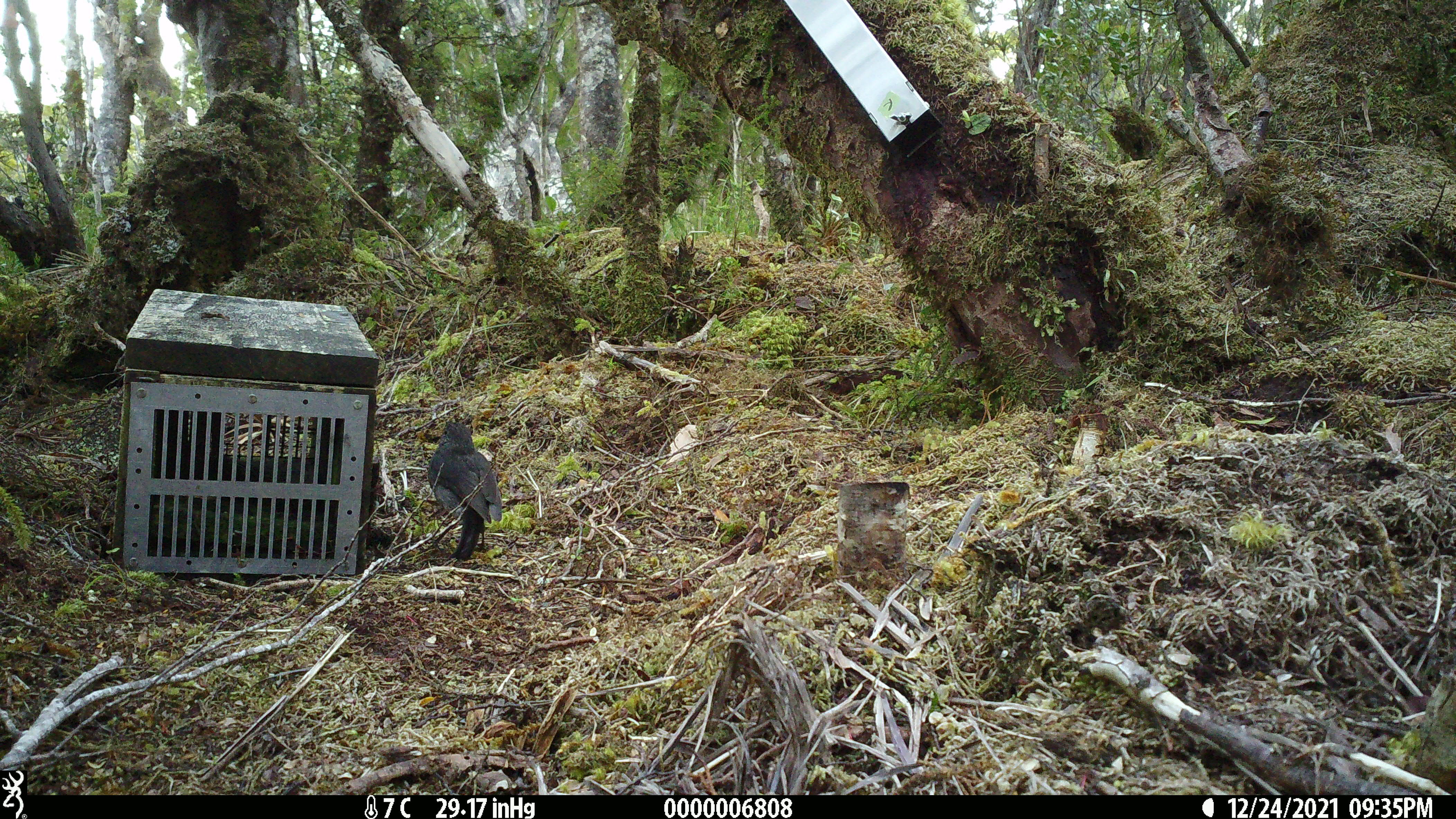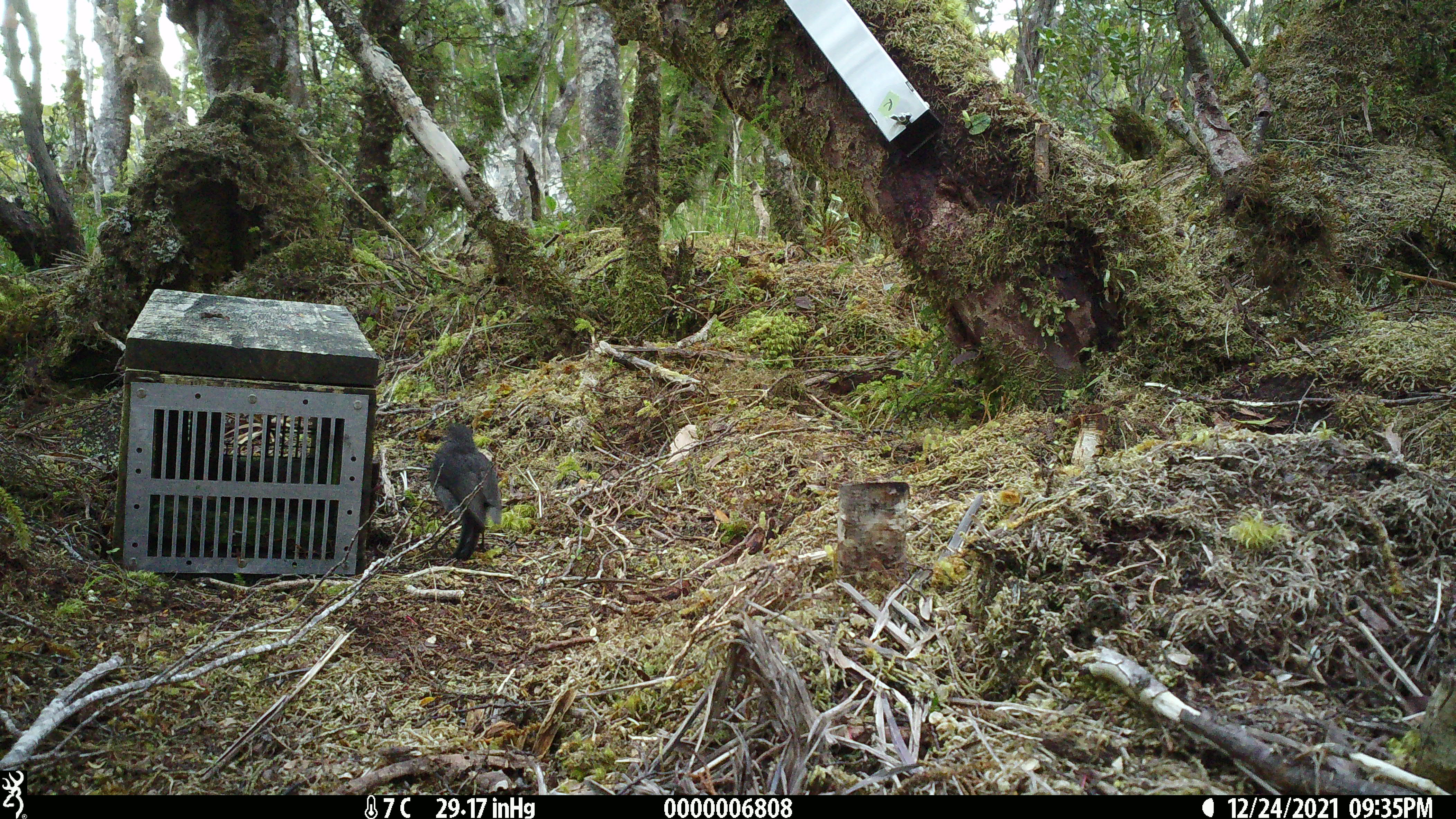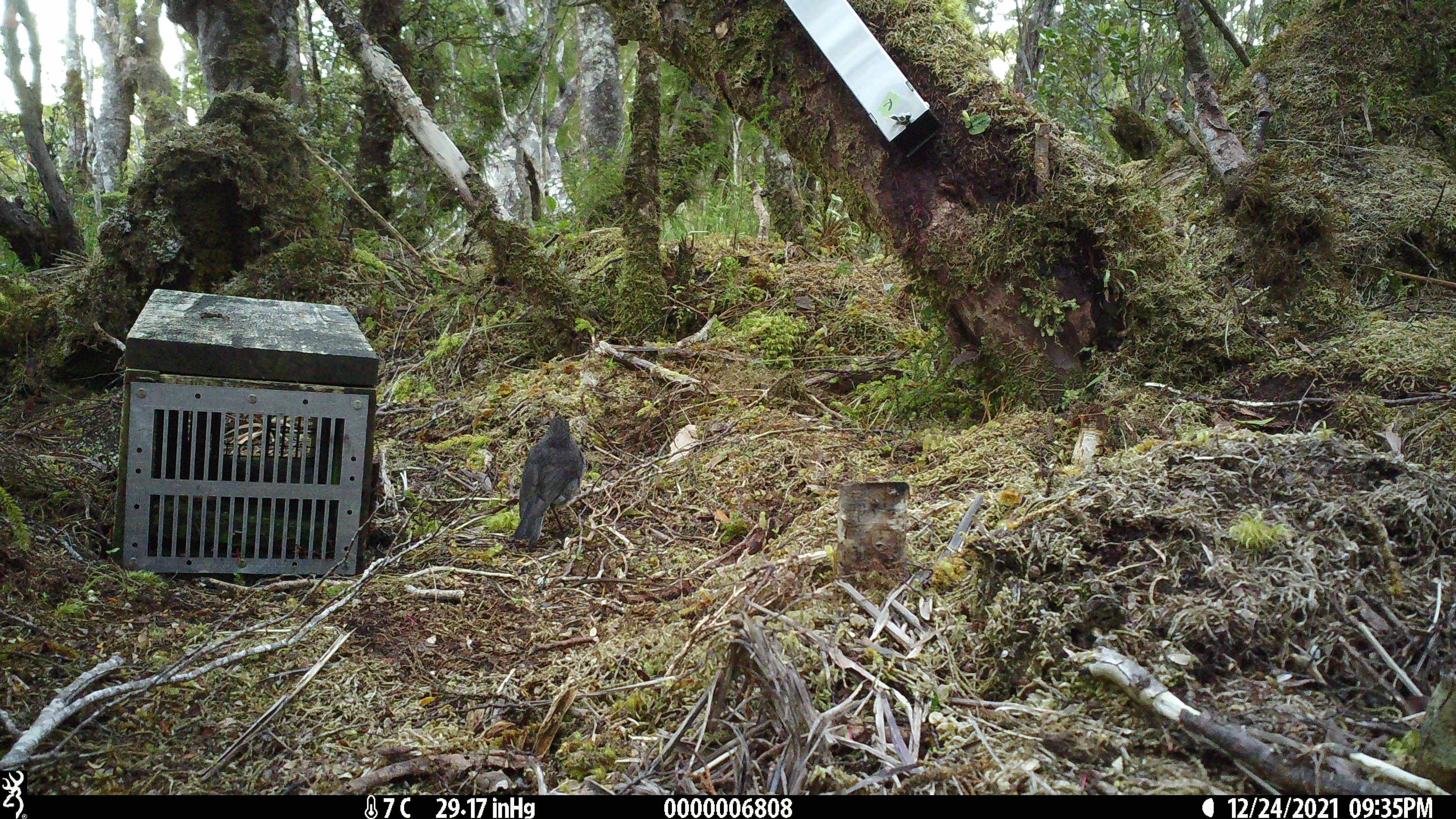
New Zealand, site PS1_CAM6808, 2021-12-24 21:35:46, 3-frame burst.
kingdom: Animalia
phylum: Chordata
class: Aves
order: Passeriformes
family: Petroicidae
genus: Petroica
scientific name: Petroica australis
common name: new zealand robin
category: robin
Robin (new zealand robin) (Petroica australis).